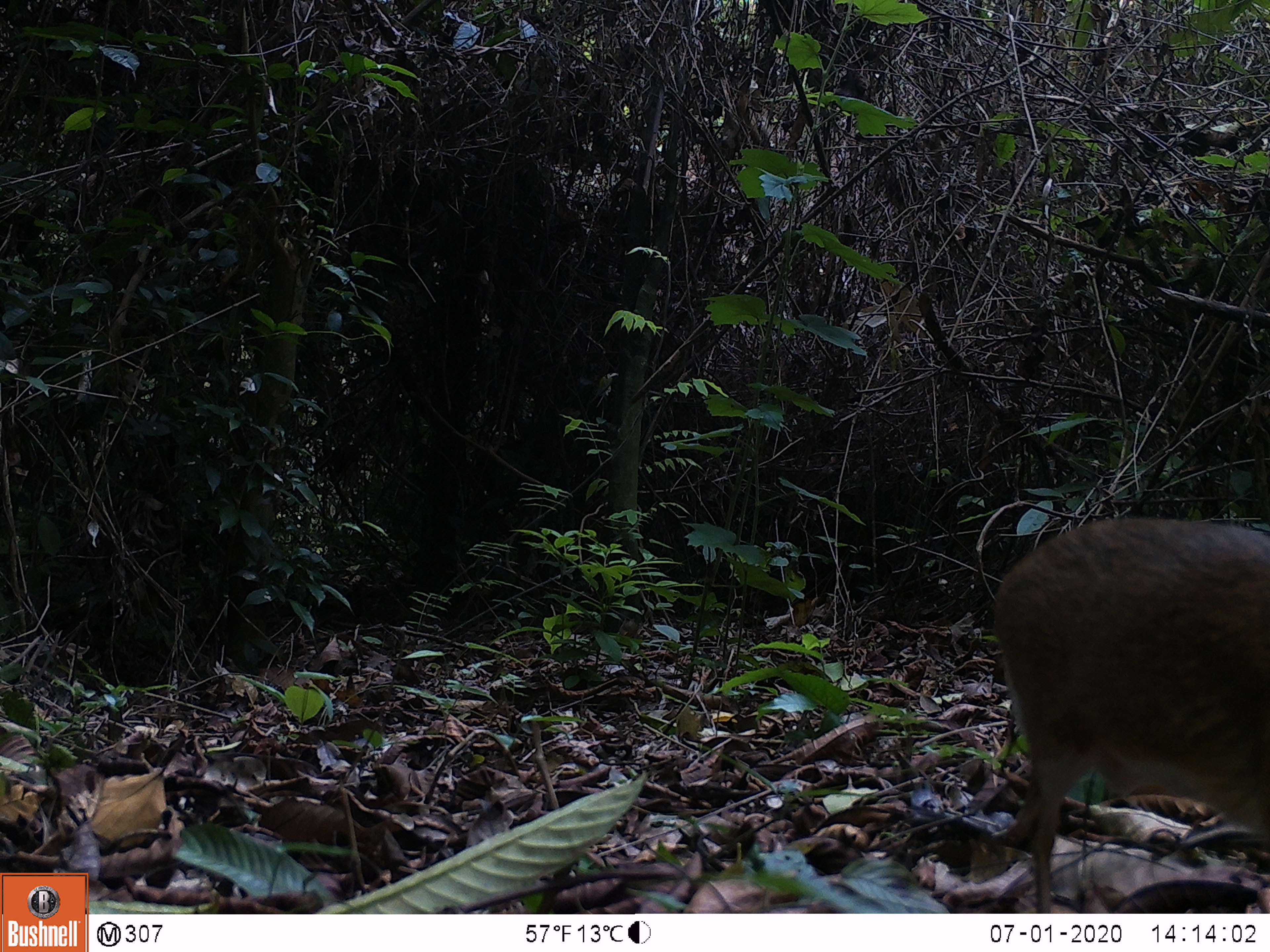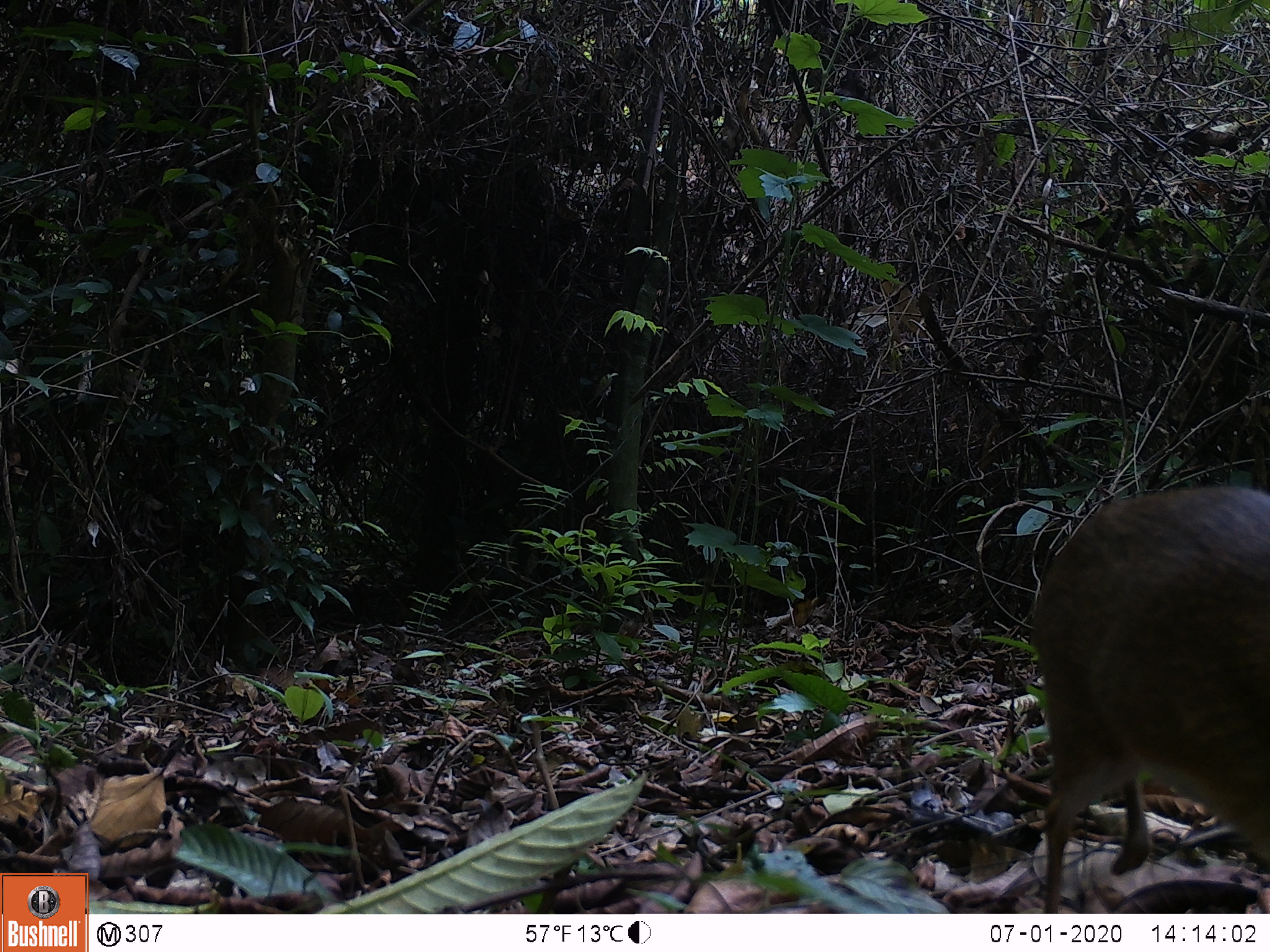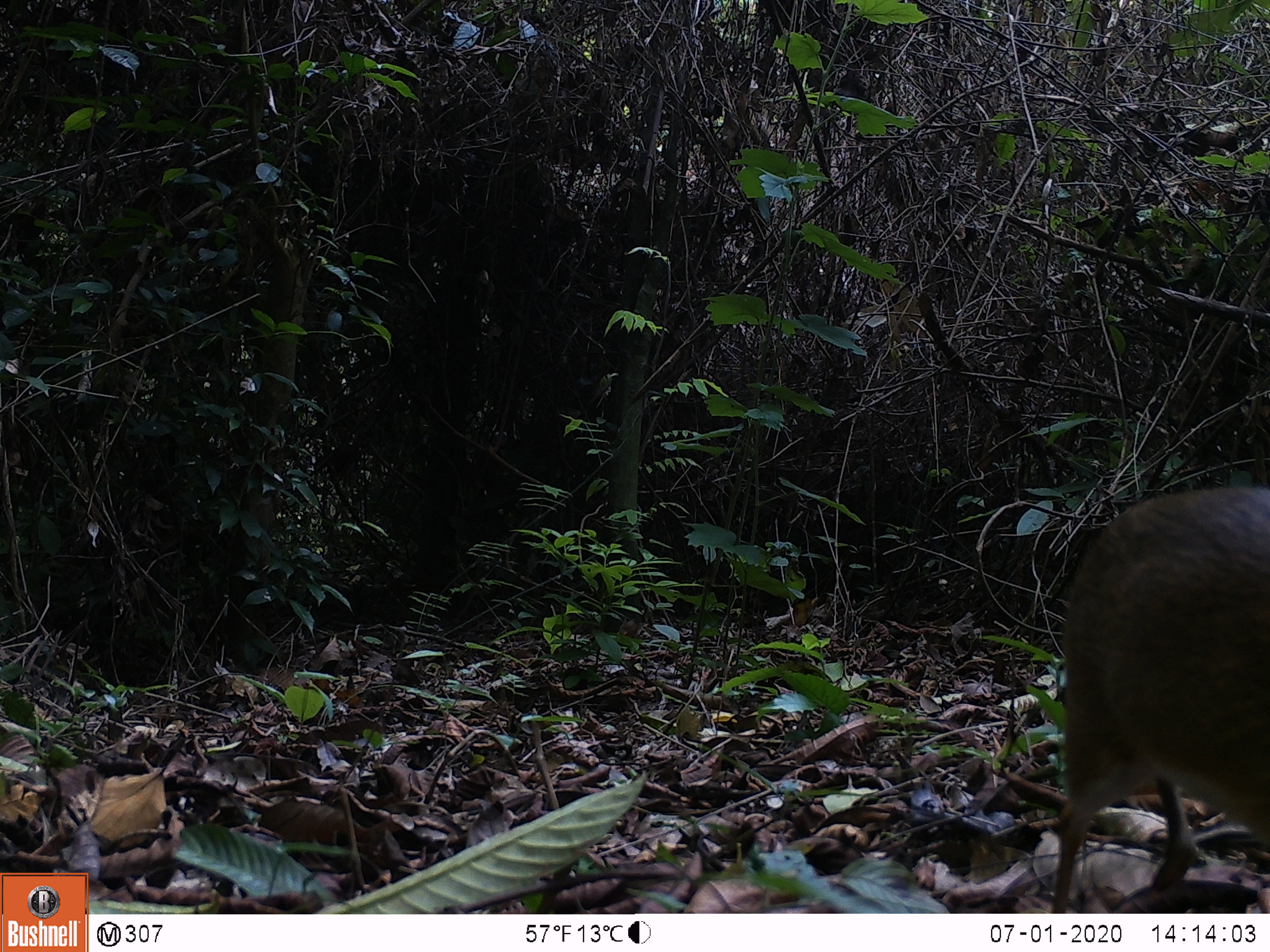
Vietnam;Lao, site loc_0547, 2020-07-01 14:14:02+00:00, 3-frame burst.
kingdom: Animalia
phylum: Chordata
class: Mammalia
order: Artiodactyla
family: Tragulidae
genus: Moschiola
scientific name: Moschiola meminna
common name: chevrotain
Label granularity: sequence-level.